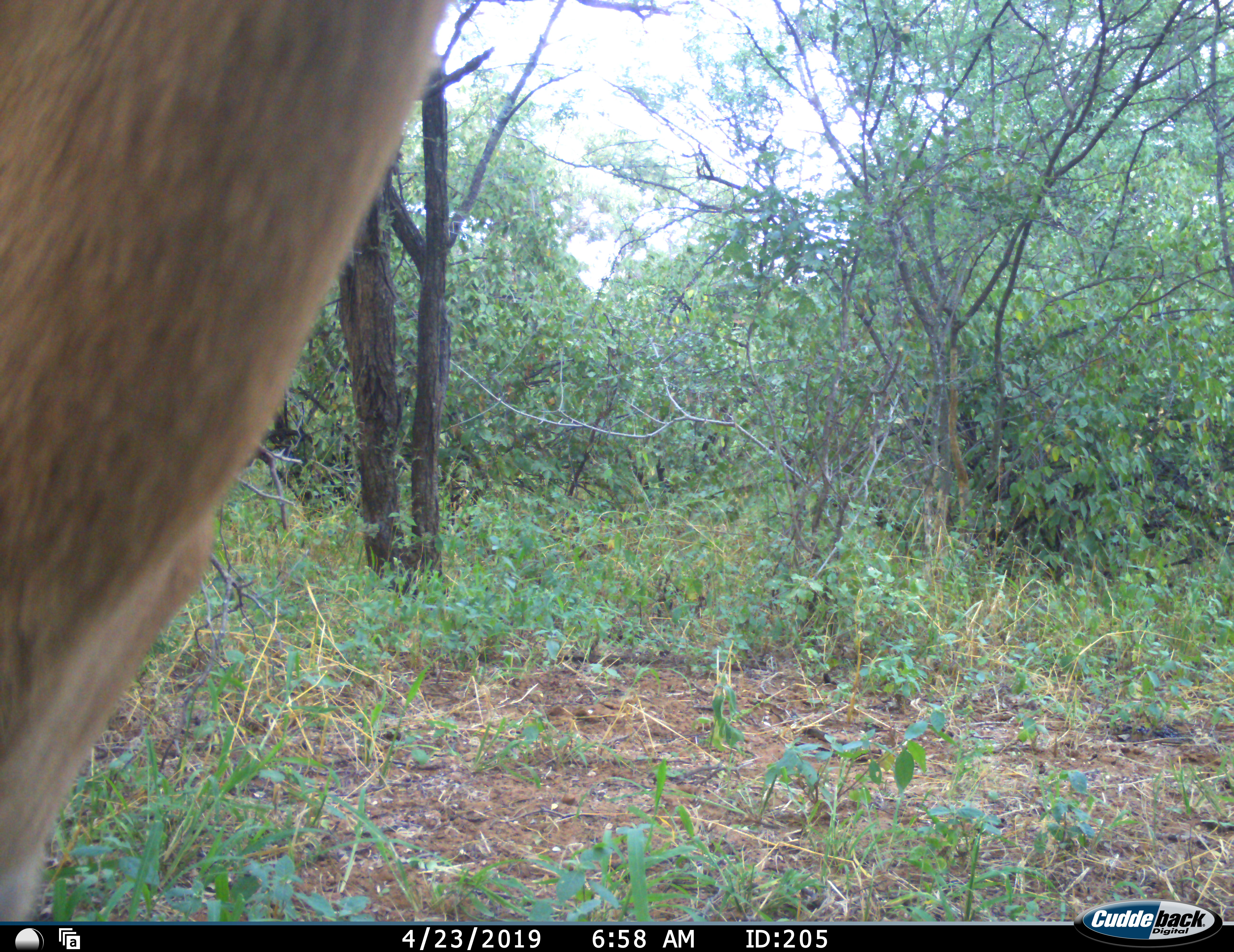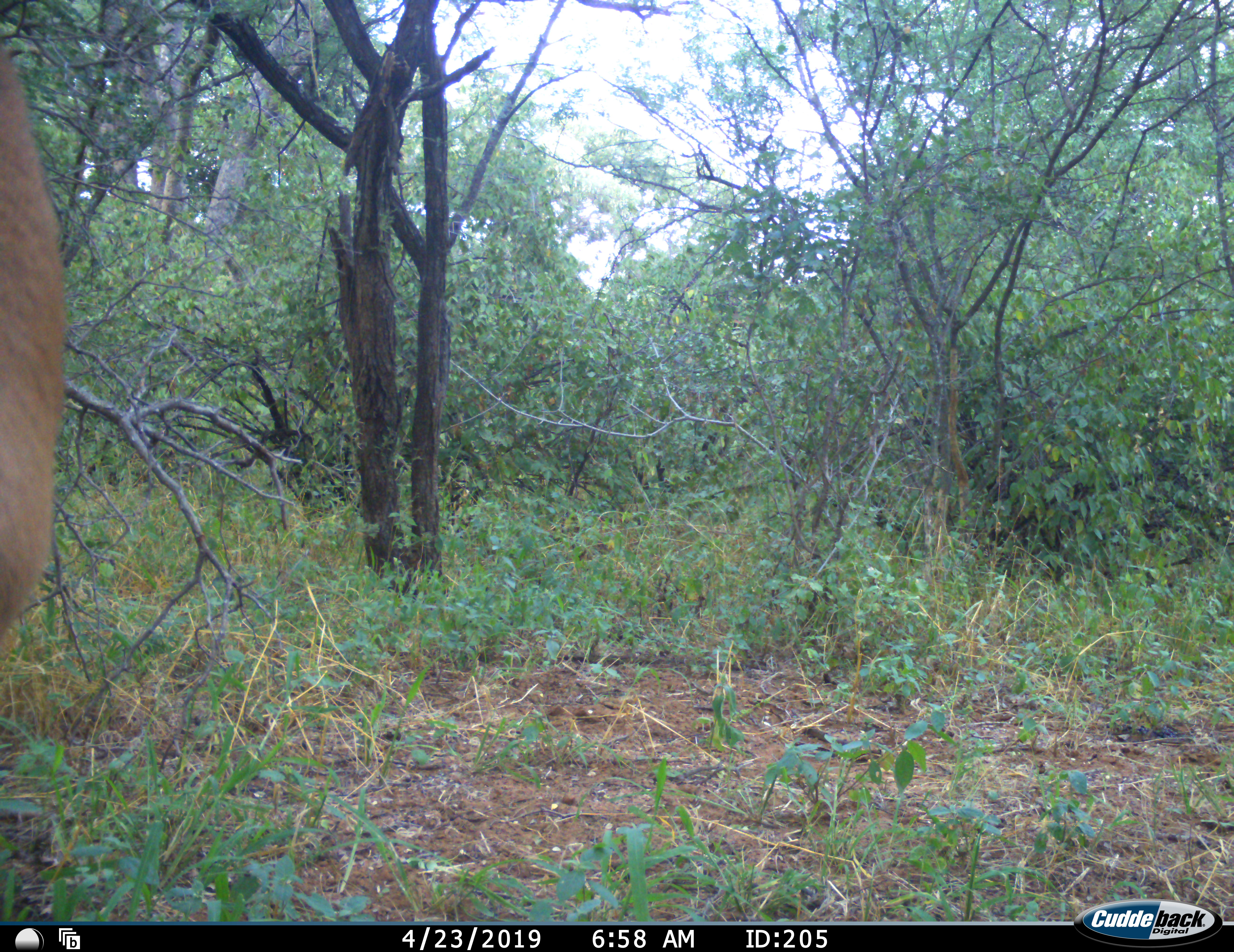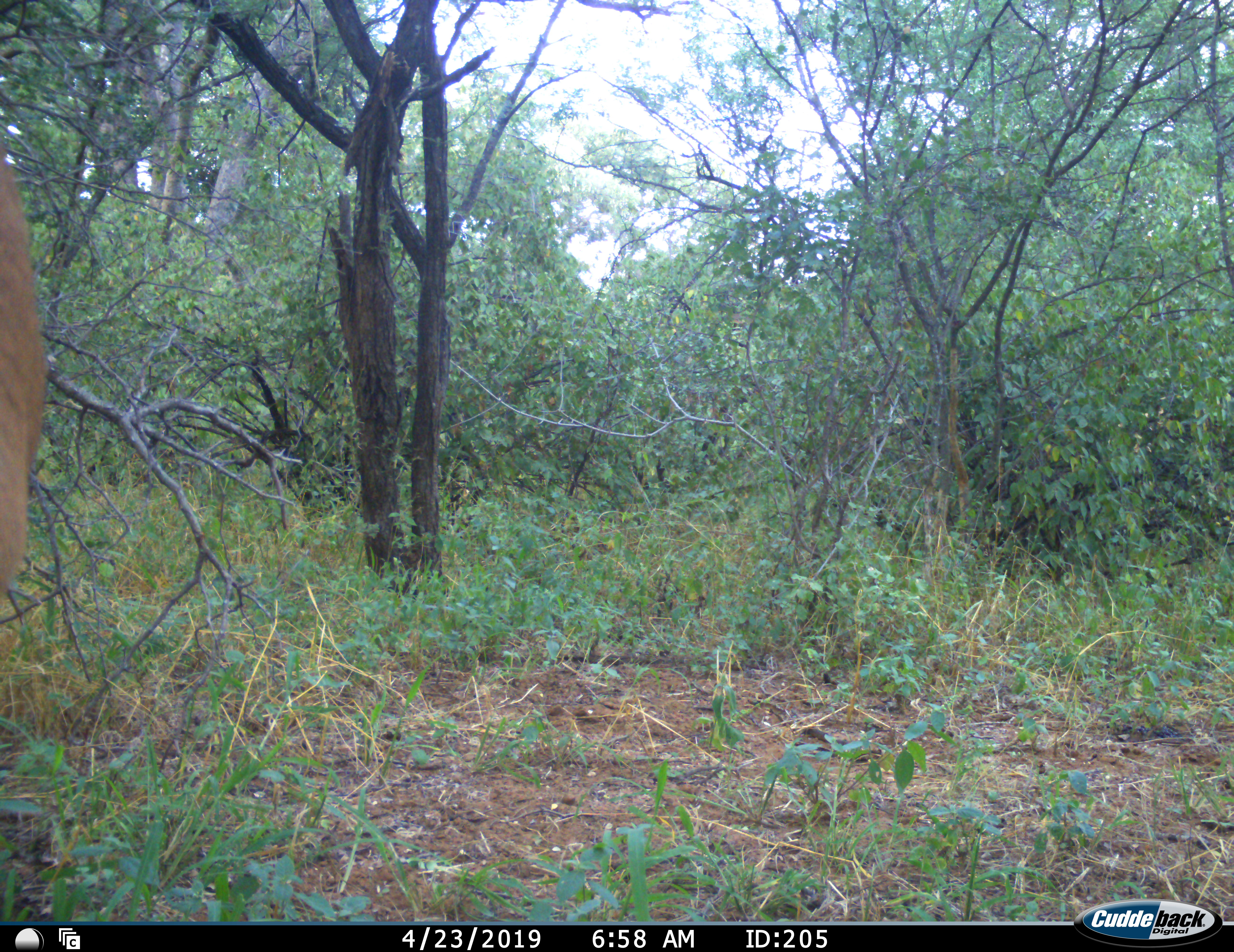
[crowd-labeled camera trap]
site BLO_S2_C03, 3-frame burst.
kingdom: Animalia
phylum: Chordata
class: Mammalia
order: Artiodactyla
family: Bovidae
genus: Aepyceros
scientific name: Aepyceros melampus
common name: impala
Impala (Aepyceros melampus), count 1. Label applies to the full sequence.